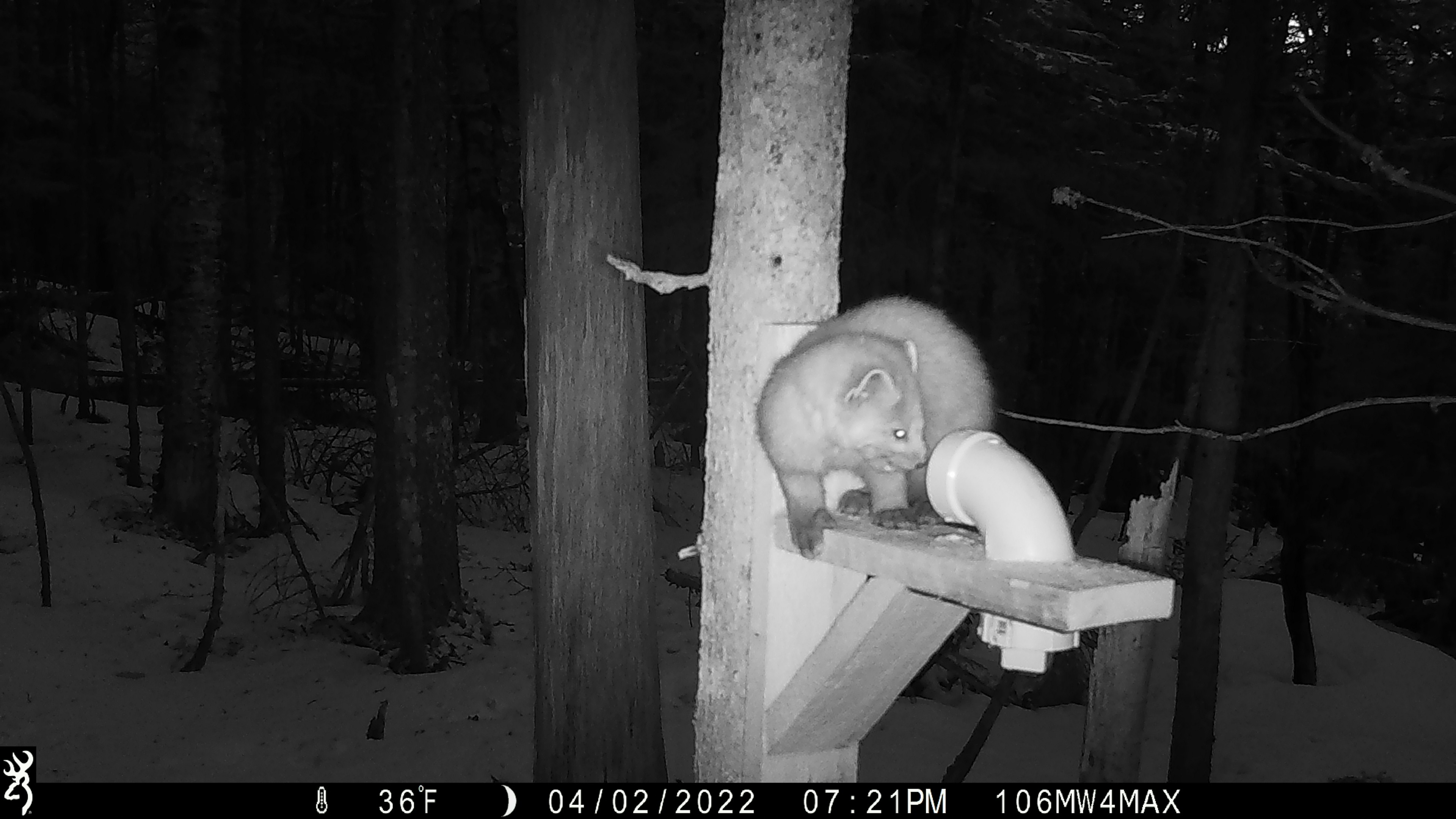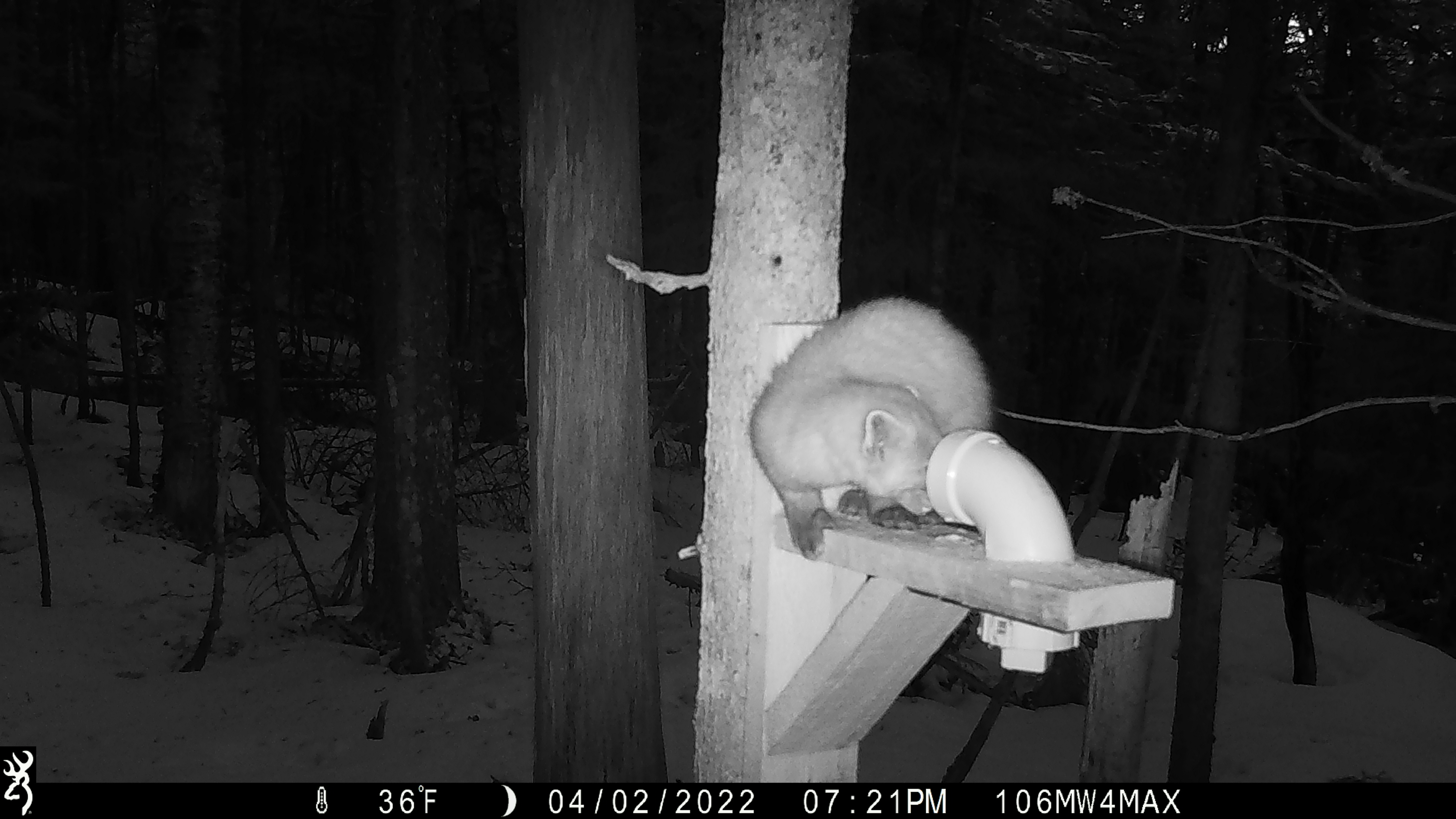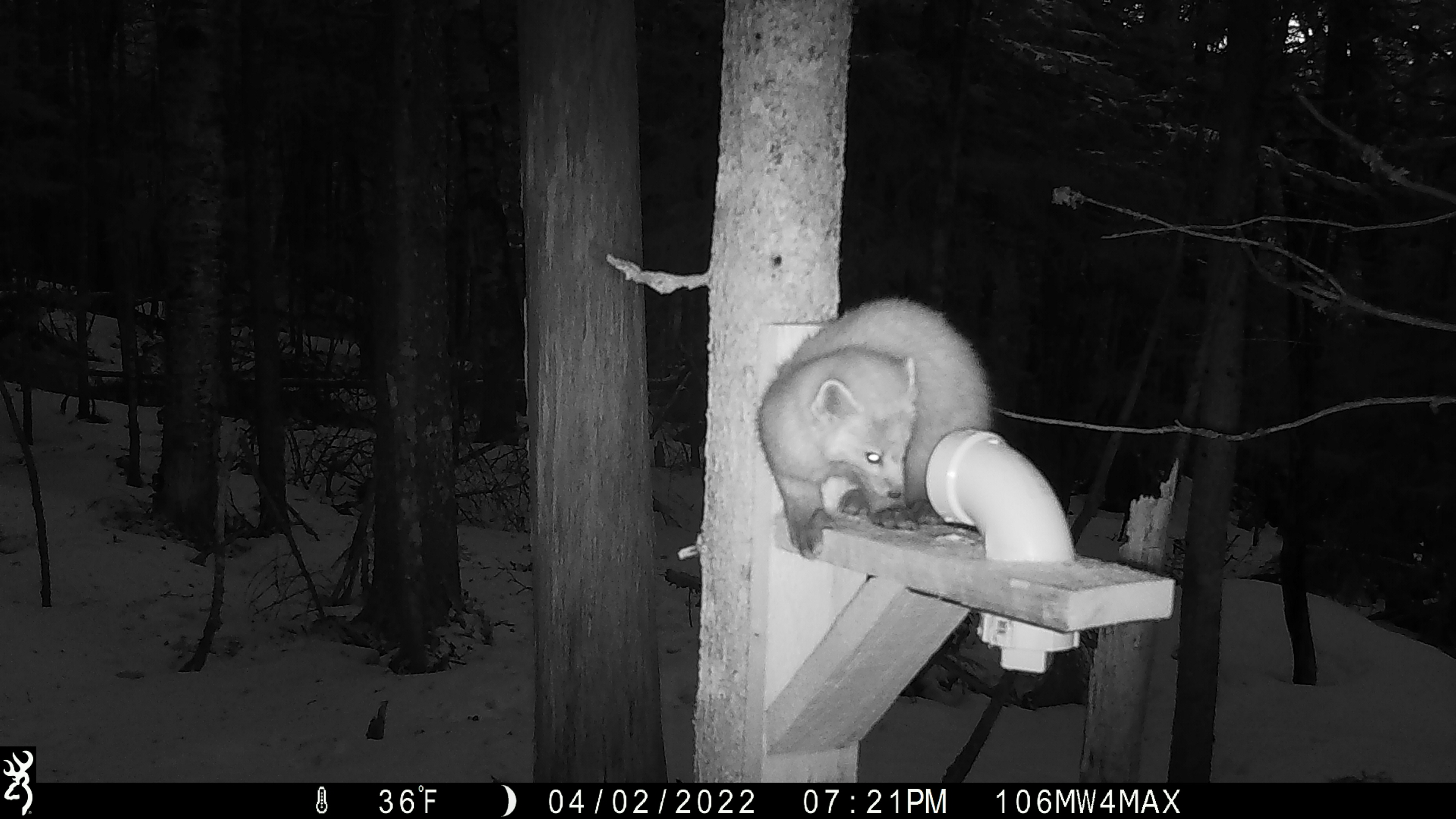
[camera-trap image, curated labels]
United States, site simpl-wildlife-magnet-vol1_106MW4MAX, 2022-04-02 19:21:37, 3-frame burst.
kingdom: Animalia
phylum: Chordata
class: Mammalia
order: Carnivora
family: Mustelidae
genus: Martes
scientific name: Martes americana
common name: american marten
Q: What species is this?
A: American marten (Martes americana).